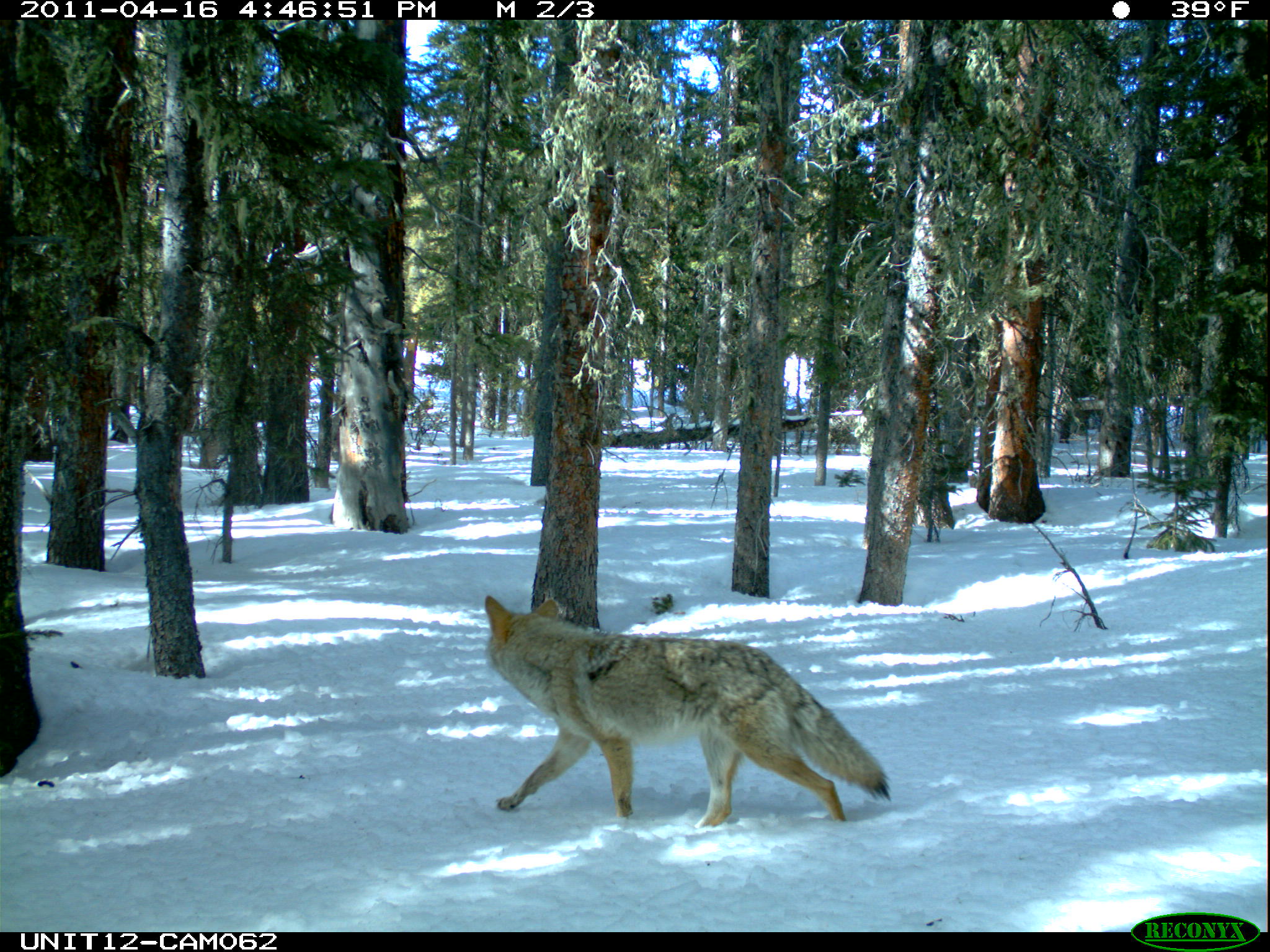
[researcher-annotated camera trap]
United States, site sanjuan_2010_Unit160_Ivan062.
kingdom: Animalia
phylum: Chordata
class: Mammalia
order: Carnivora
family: Canidae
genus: Canis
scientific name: Canis latrans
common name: coyote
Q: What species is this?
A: Canis latrans (coyote).